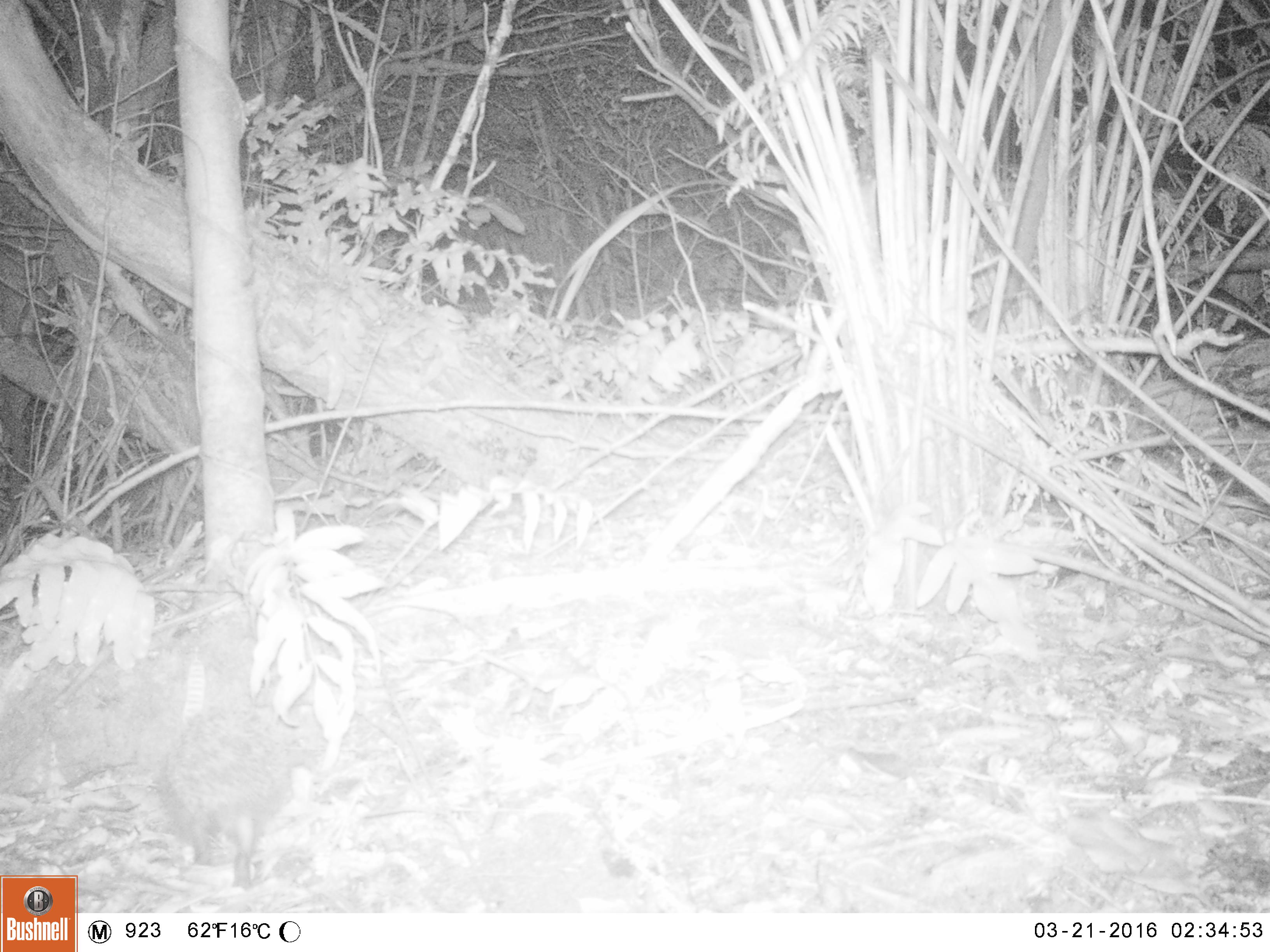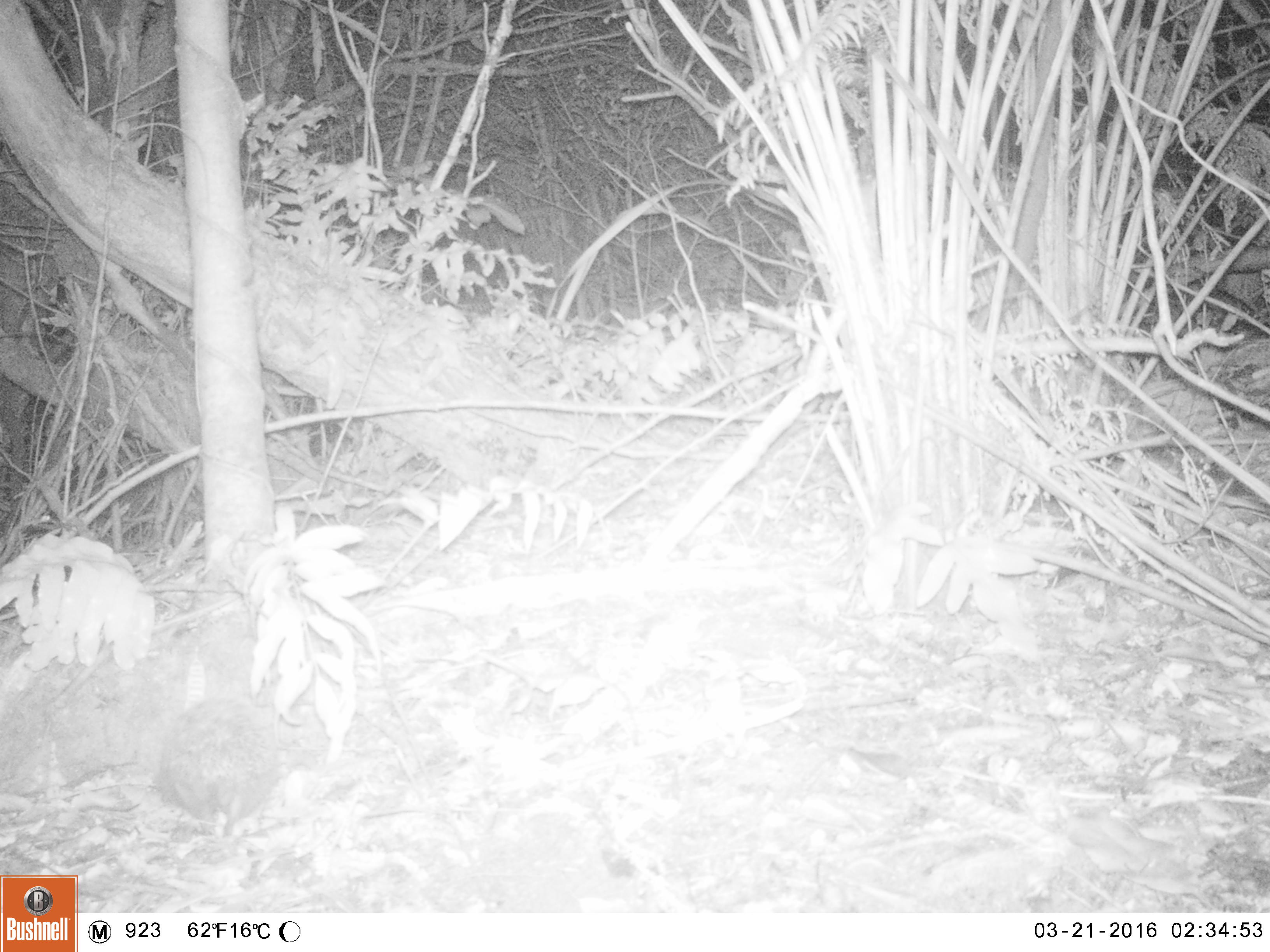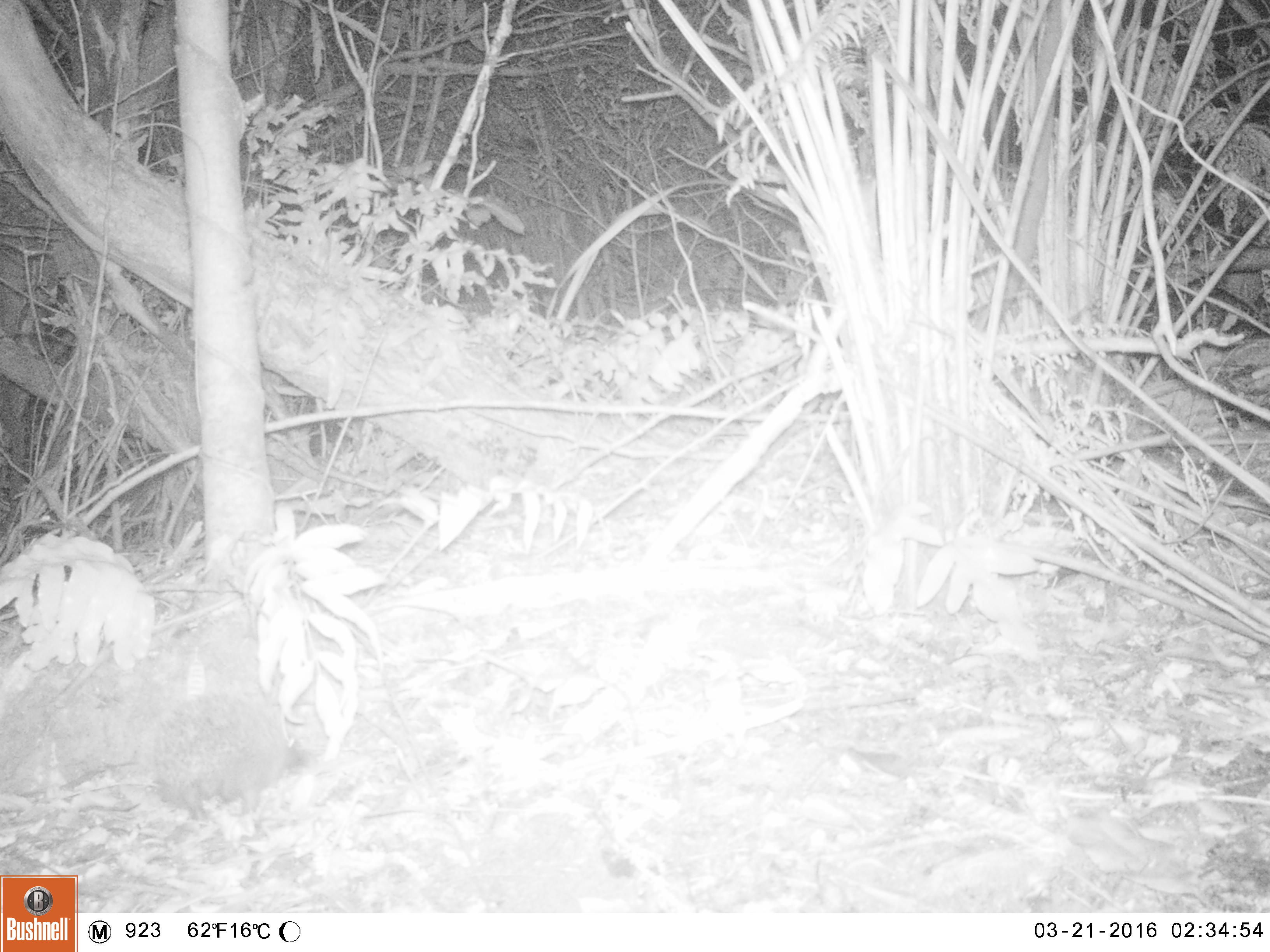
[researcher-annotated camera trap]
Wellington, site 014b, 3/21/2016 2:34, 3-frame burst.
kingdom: Animalia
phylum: Chordata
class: Mammalia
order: Eulipotyphla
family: Erinaceidae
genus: Erinaceus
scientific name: Erinaceus europaeus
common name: hedgehog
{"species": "hedgehog (Erinaceus europaeus)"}